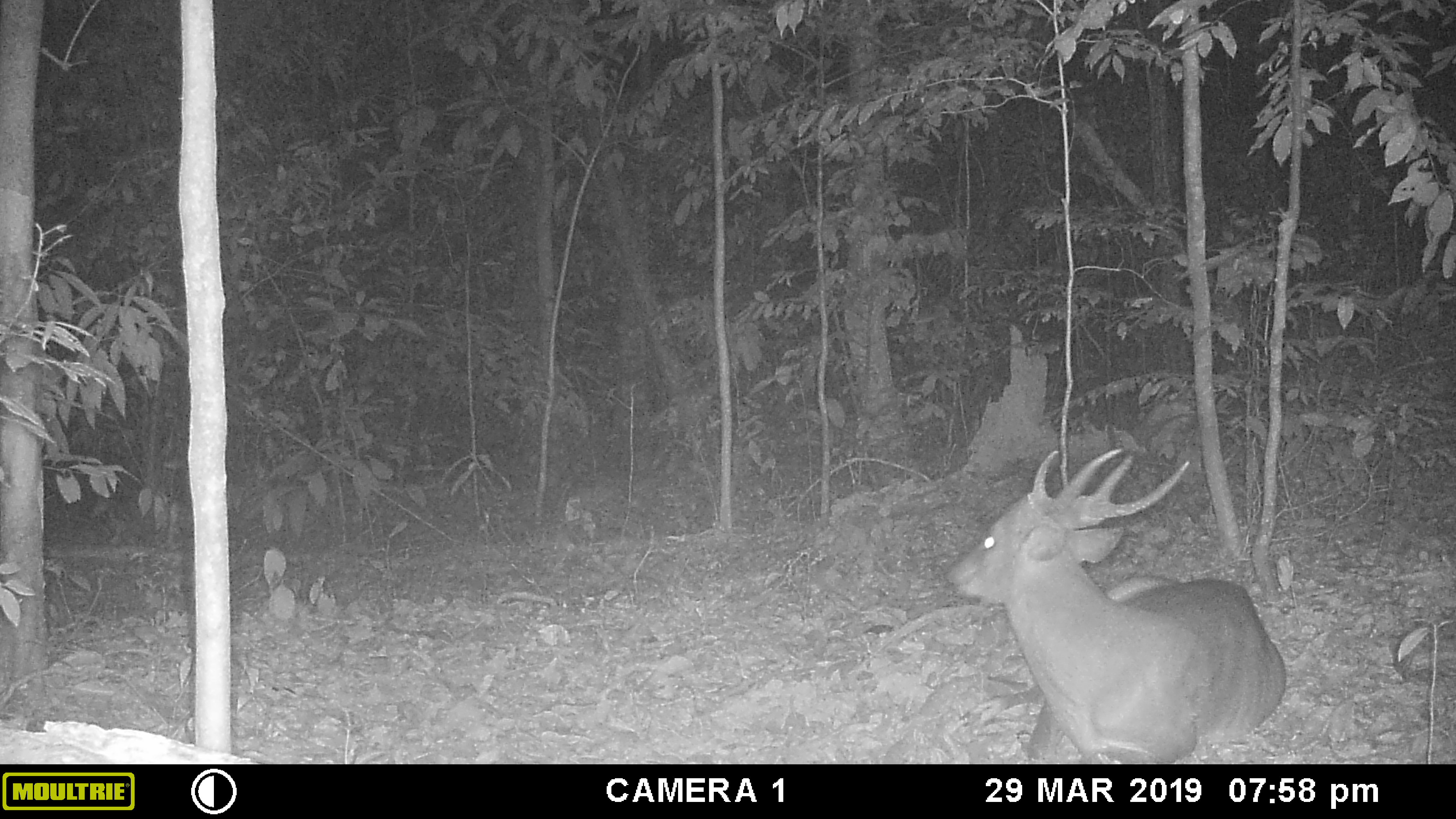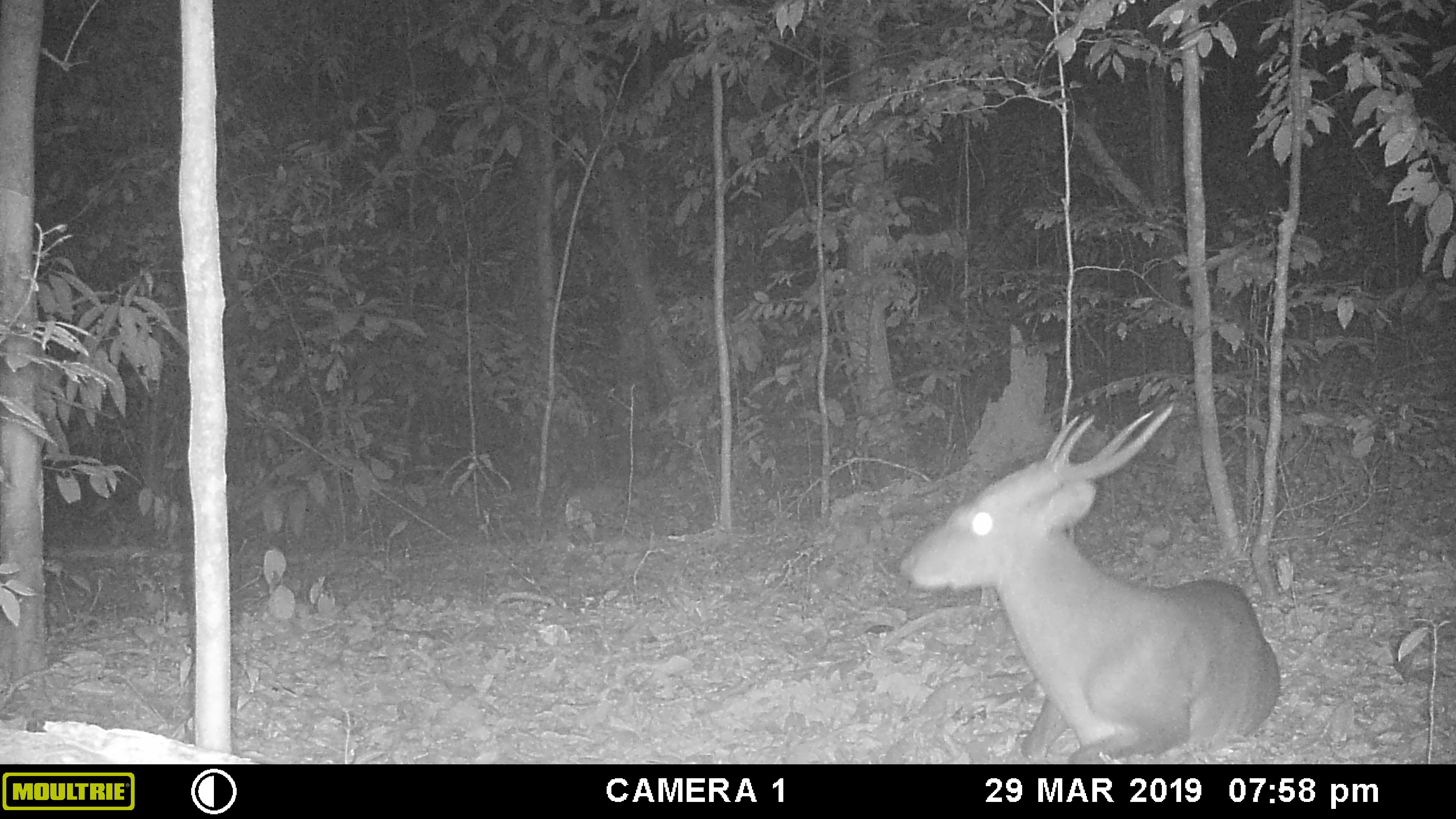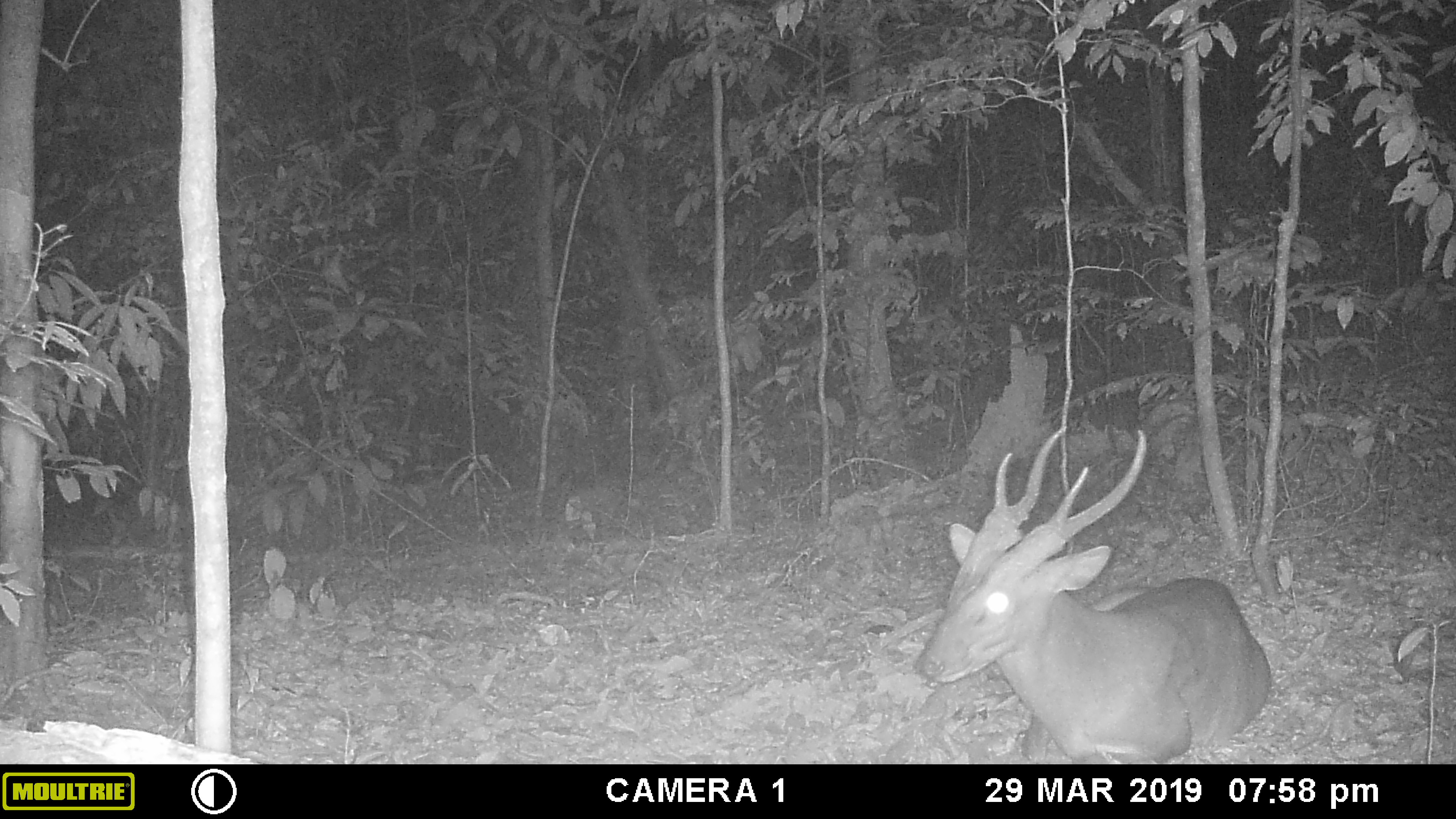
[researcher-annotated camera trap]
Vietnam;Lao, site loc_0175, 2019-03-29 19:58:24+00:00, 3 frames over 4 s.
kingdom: Animalia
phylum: Chordata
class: Mammalia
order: Artiodactyla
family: Cervidae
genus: Muntiacus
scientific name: Muntiacus vuquangensis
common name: large-antlered muntjac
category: large antlered muntjac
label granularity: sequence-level